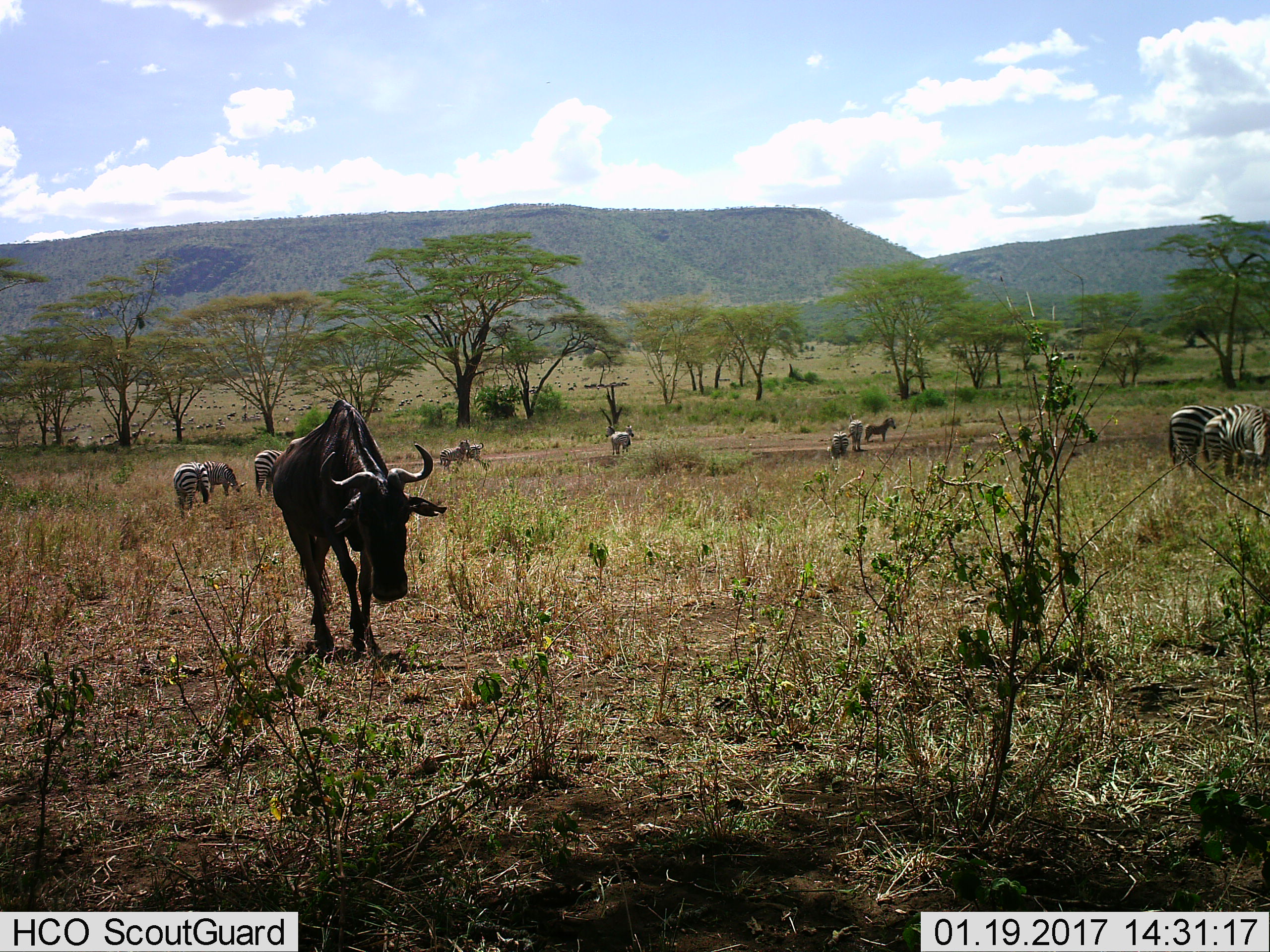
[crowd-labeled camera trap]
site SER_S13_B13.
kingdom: Animalia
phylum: Chordata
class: Mammalia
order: Artiodactyla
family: Bovidae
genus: Connochaetes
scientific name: Connochaetes taurinus taurinus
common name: blue wildebeest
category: wildebeestblue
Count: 1.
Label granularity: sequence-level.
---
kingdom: Animalia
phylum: Chordata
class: Mammalia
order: Perissodactyla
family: Equidae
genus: Equus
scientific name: Equus quagga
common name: plains zebra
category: zebraplains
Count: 11-50.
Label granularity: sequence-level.